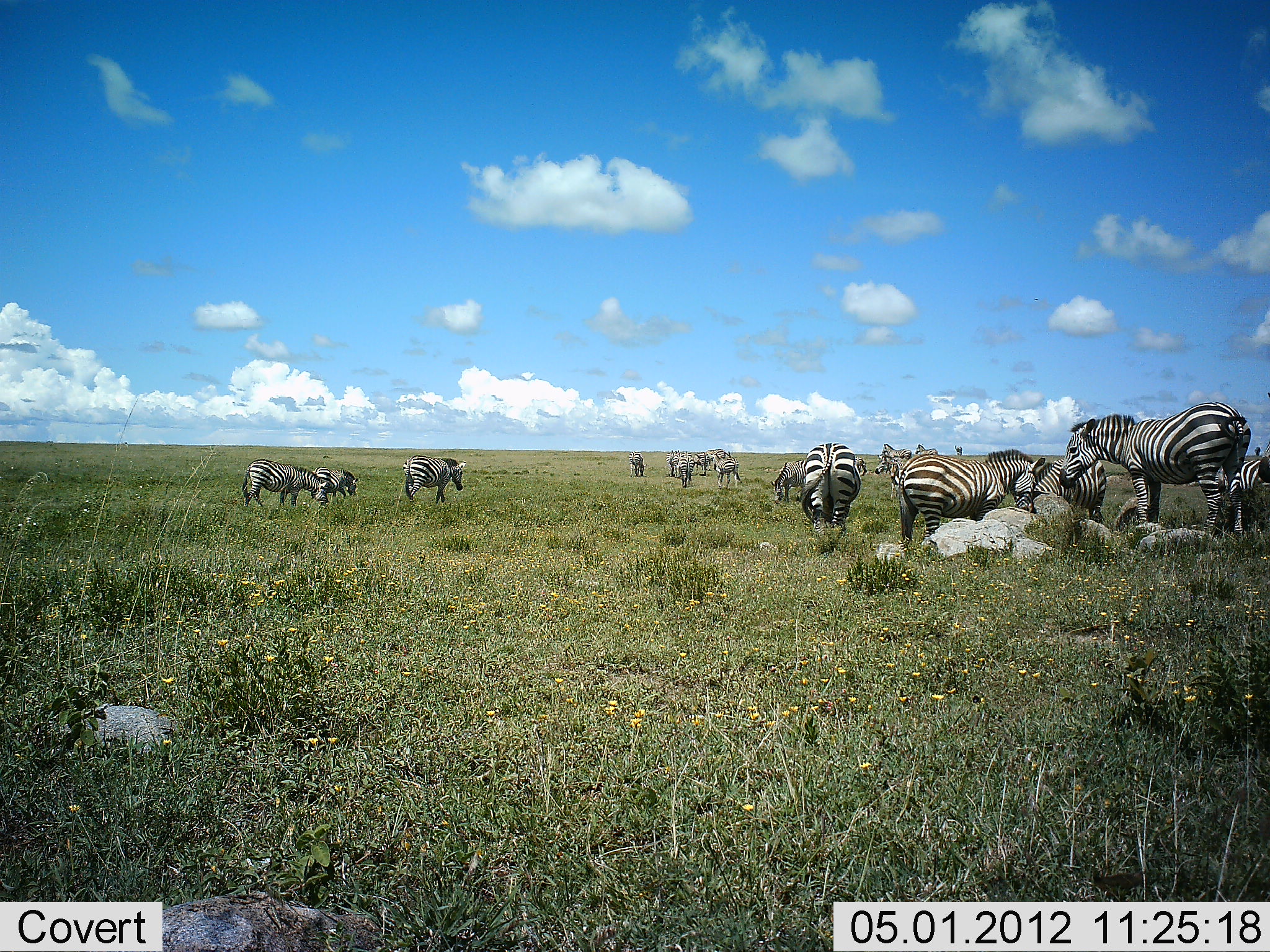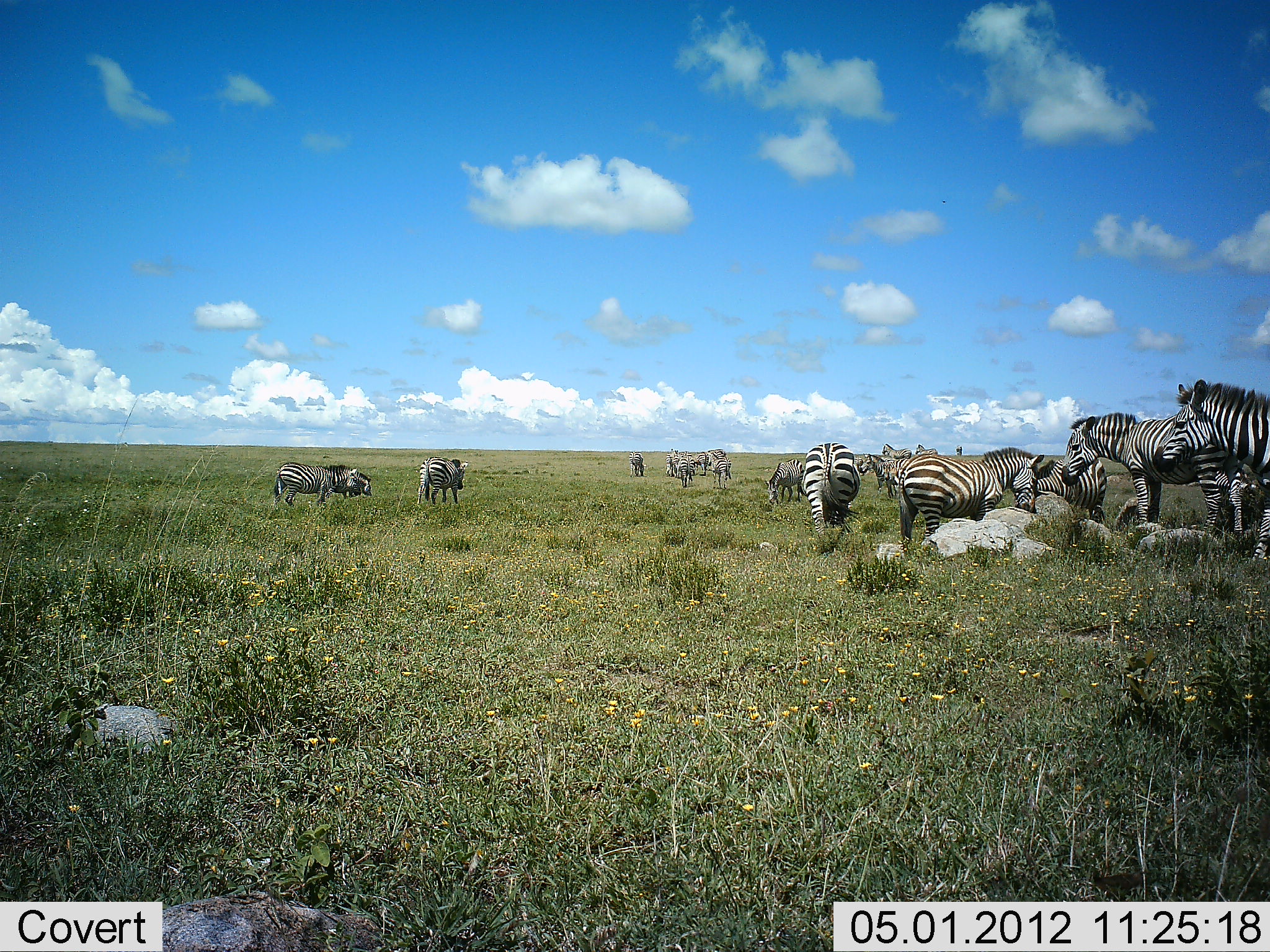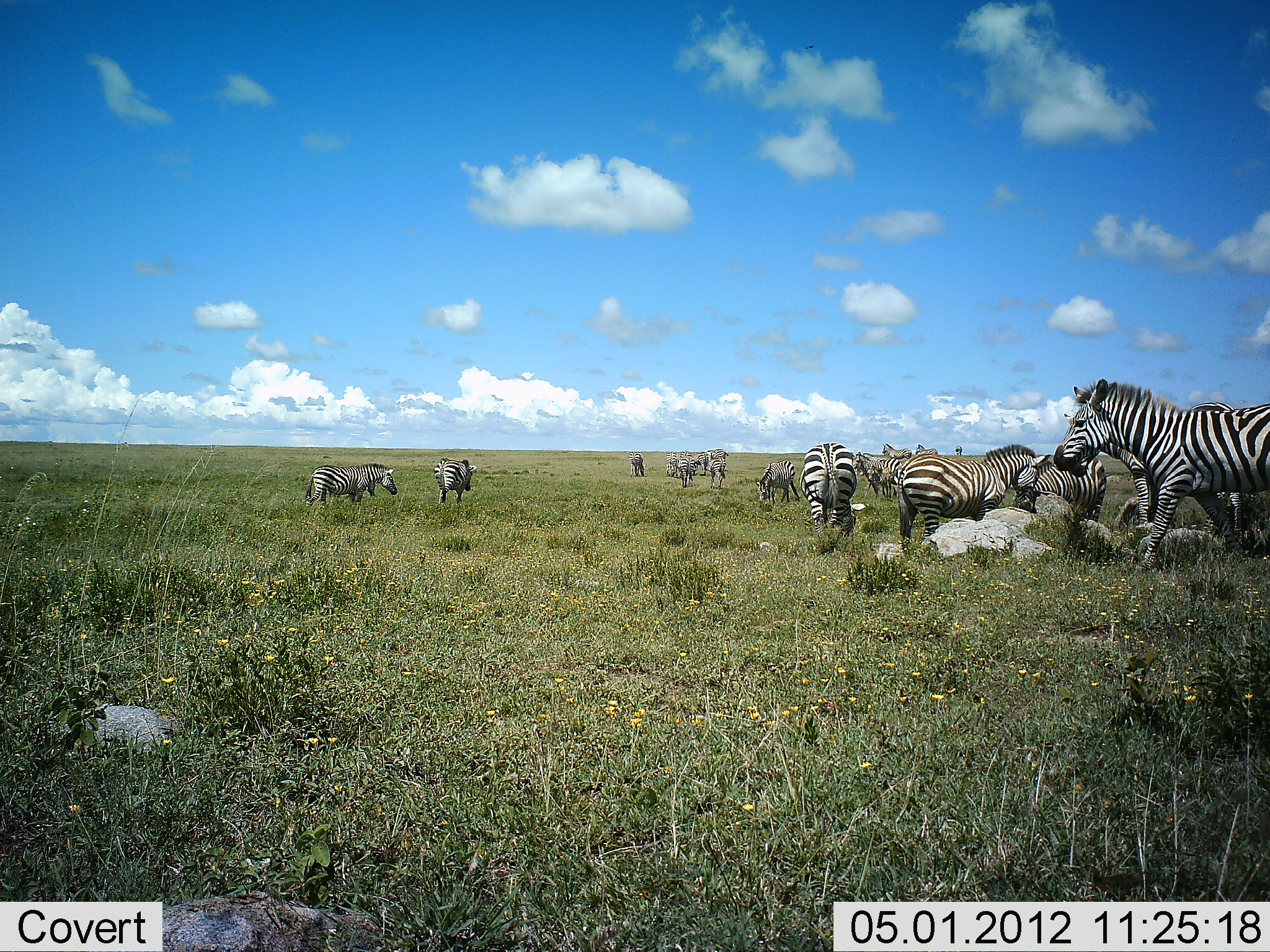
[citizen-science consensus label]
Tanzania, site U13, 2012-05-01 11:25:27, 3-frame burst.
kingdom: Animalia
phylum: Chordata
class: Mammalia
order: Perissodactyla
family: Equidae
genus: Equus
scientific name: Equus quagga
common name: plains zebra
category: zebra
Zebra (plains zebra) (Equus quagga), count 11-50. Behavior (volunteer vote fractions): standing 65%, resting 12%, moving 41%, interacting 12%. Young present (vote fraction): 0%. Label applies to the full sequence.